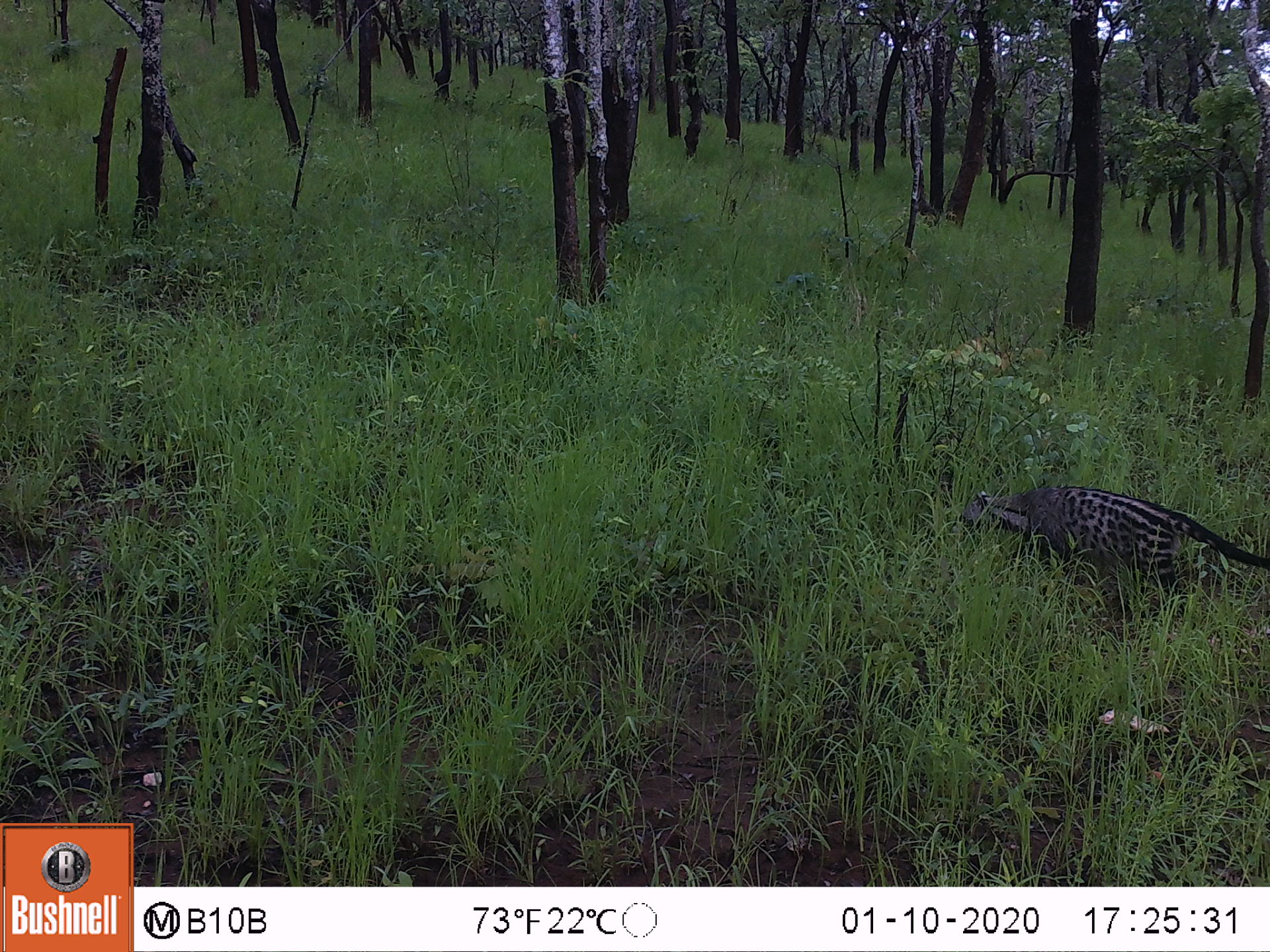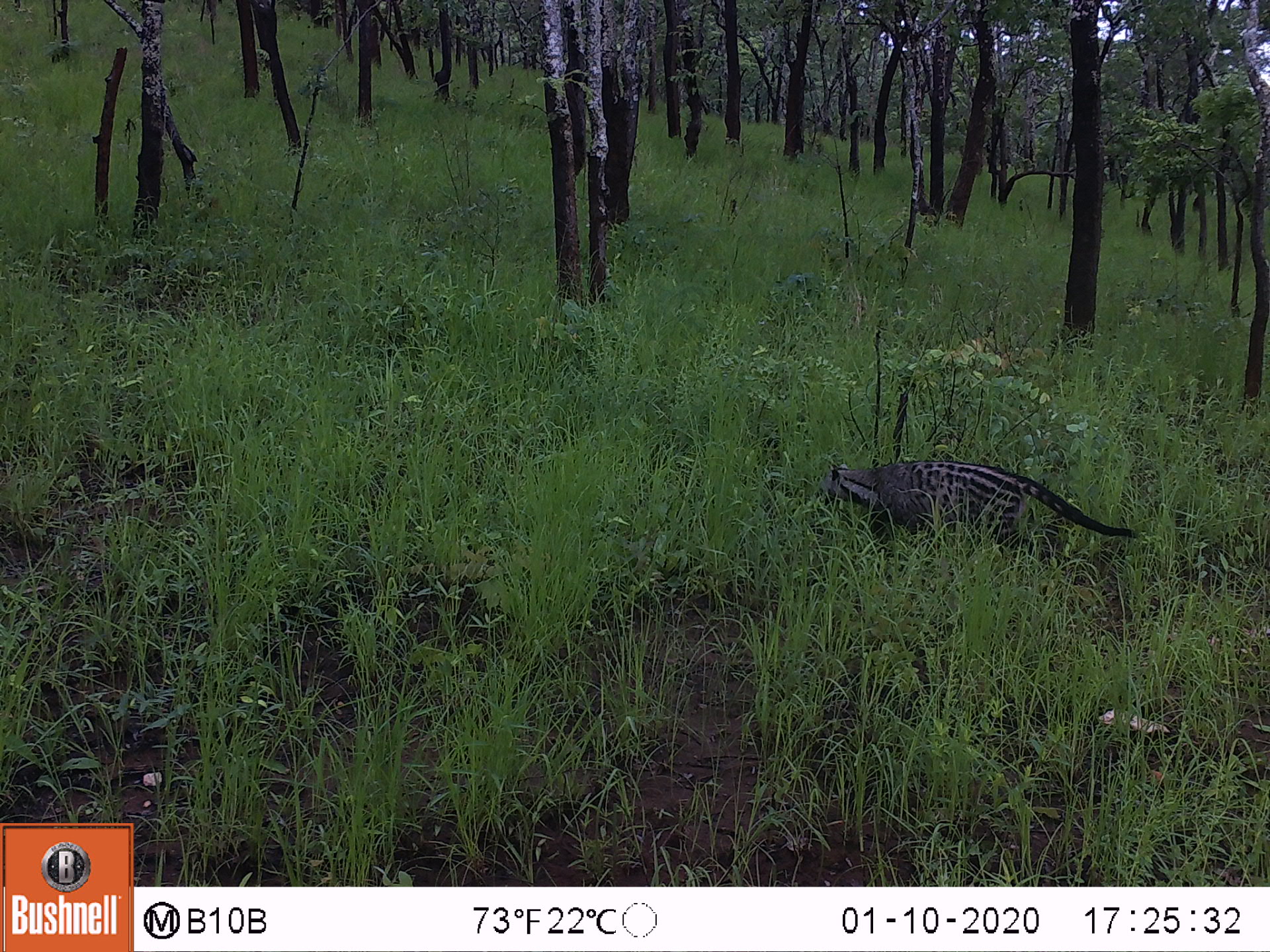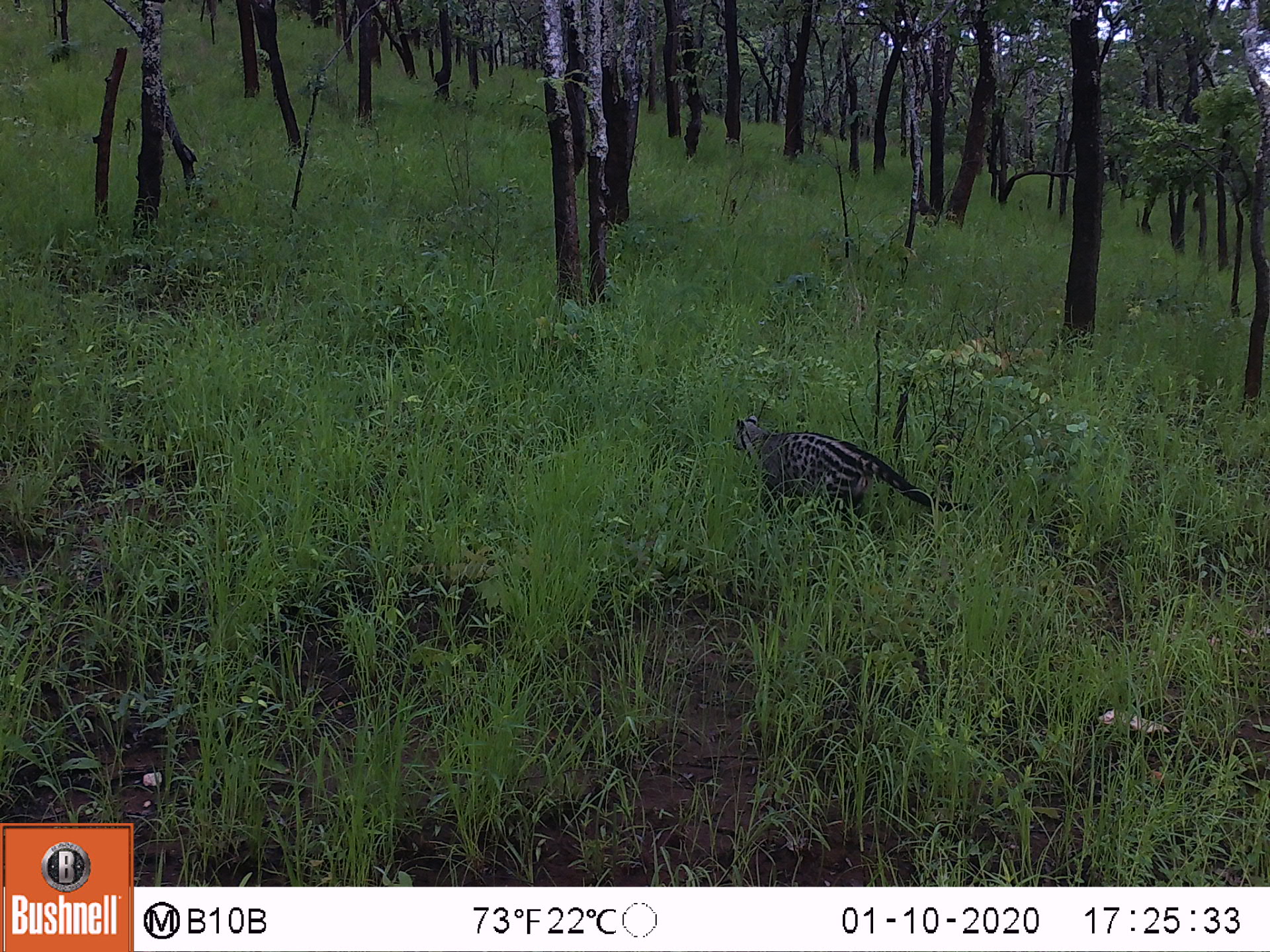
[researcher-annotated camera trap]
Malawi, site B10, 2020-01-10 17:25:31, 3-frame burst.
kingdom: Animalia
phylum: Chordata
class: Mammalia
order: Carnivora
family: Viverridae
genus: Civettictis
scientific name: Civettictis civetta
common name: african civet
African civet (Civettictis civetta), count 1.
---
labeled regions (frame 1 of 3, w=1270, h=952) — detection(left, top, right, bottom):
african civet: detection(963, 478, 1262, 603)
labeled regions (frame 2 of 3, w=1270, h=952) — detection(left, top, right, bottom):
african civet: detection(821, 446, 1142, 550)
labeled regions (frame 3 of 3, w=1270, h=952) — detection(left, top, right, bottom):
african civet: detection(727, 407, 981, 535)